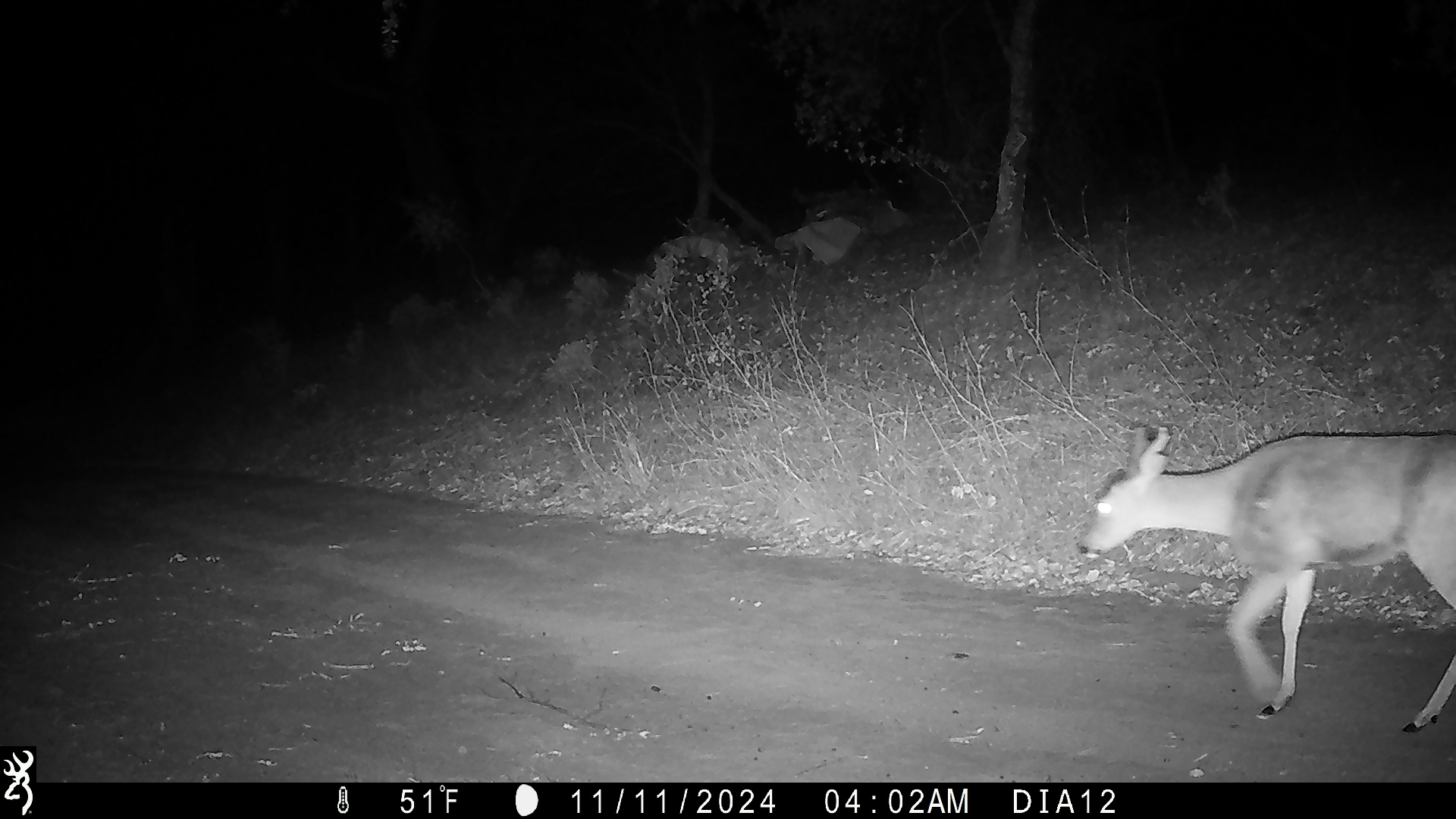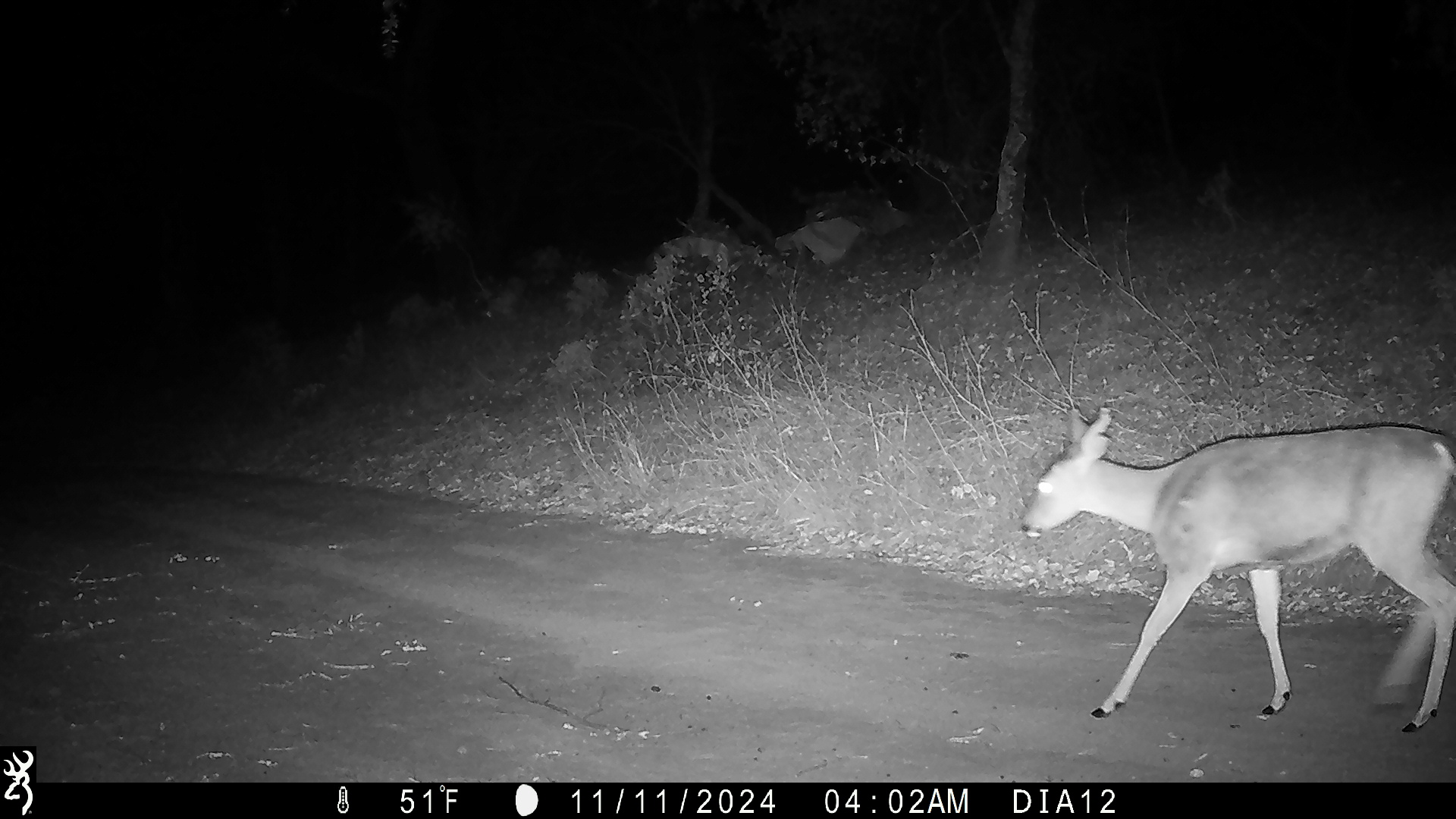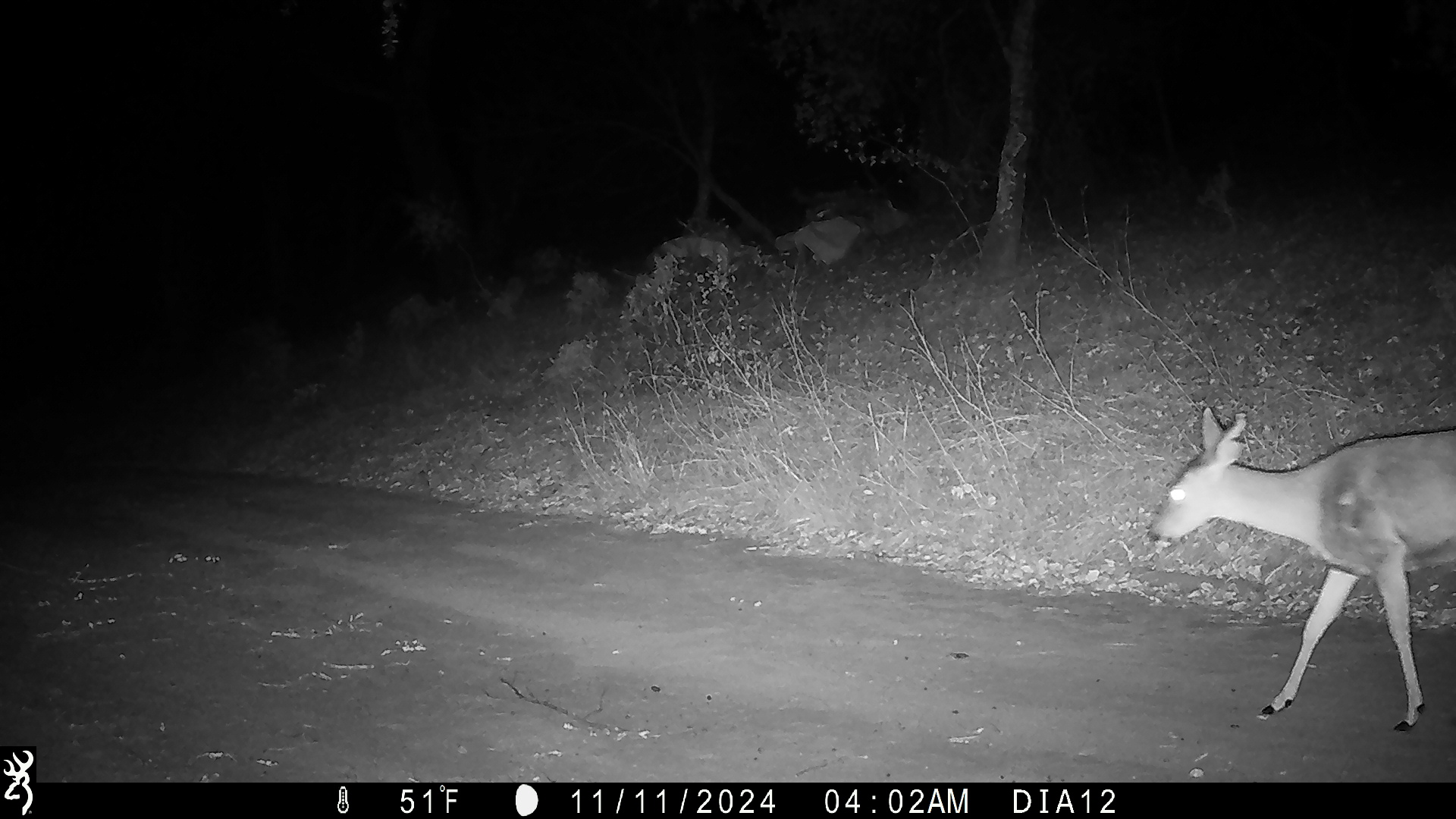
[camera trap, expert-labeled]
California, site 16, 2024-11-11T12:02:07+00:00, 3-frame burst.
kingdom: Animalia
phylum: Chordata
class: Mammalia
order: Artiodactyla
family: Cervidae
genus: Odocoileus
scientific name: Odocoileus hemionus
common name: mule deer